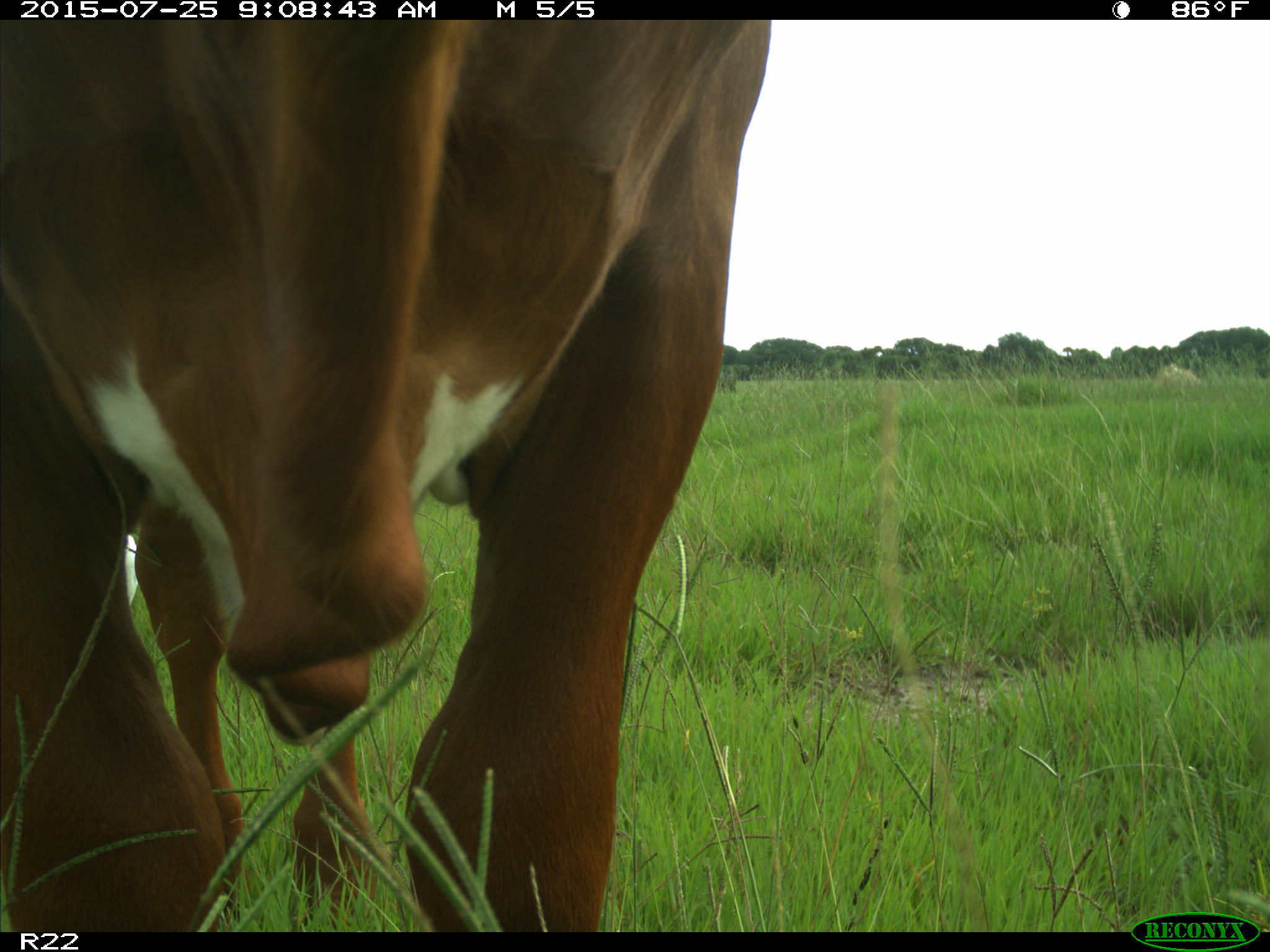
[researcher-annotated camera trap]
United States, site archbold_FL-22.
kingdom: Animalia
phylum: Chordata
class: Mammalia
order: Artiodactyla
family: Bovidae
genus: Bos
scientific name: Bos taurus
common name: domestic cow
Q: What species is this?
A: Bos taurus (domestic cow).